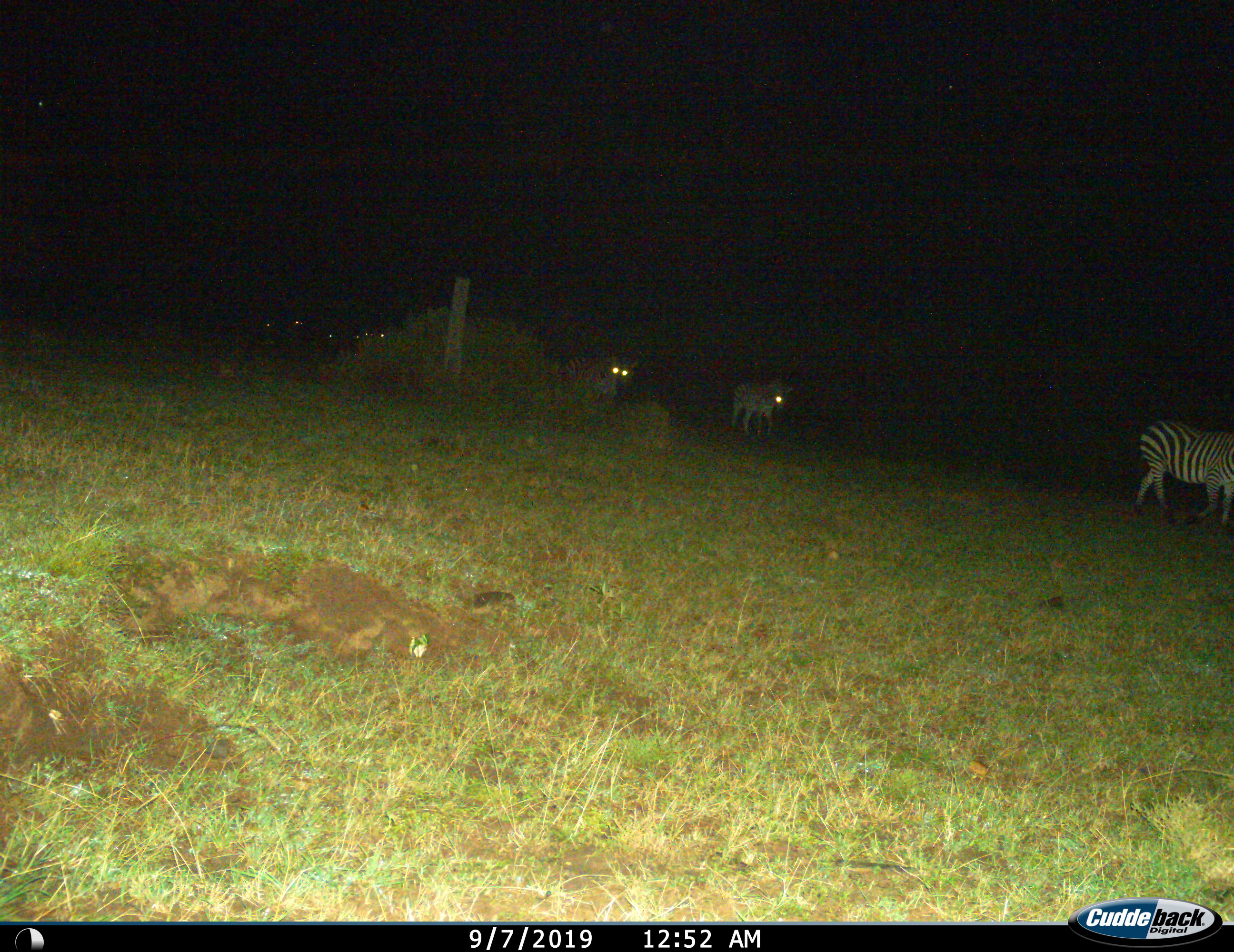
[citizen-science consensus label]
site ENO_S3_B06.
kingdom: Animalia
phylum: Chordata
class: Mammalia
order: Perissodactyla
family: Equidae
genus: Equus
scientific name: Equus quagga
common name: plains zebra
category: zebraplains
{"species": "zebraplains (plains zebra) (Equus quagga)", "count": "3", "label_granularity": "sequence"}